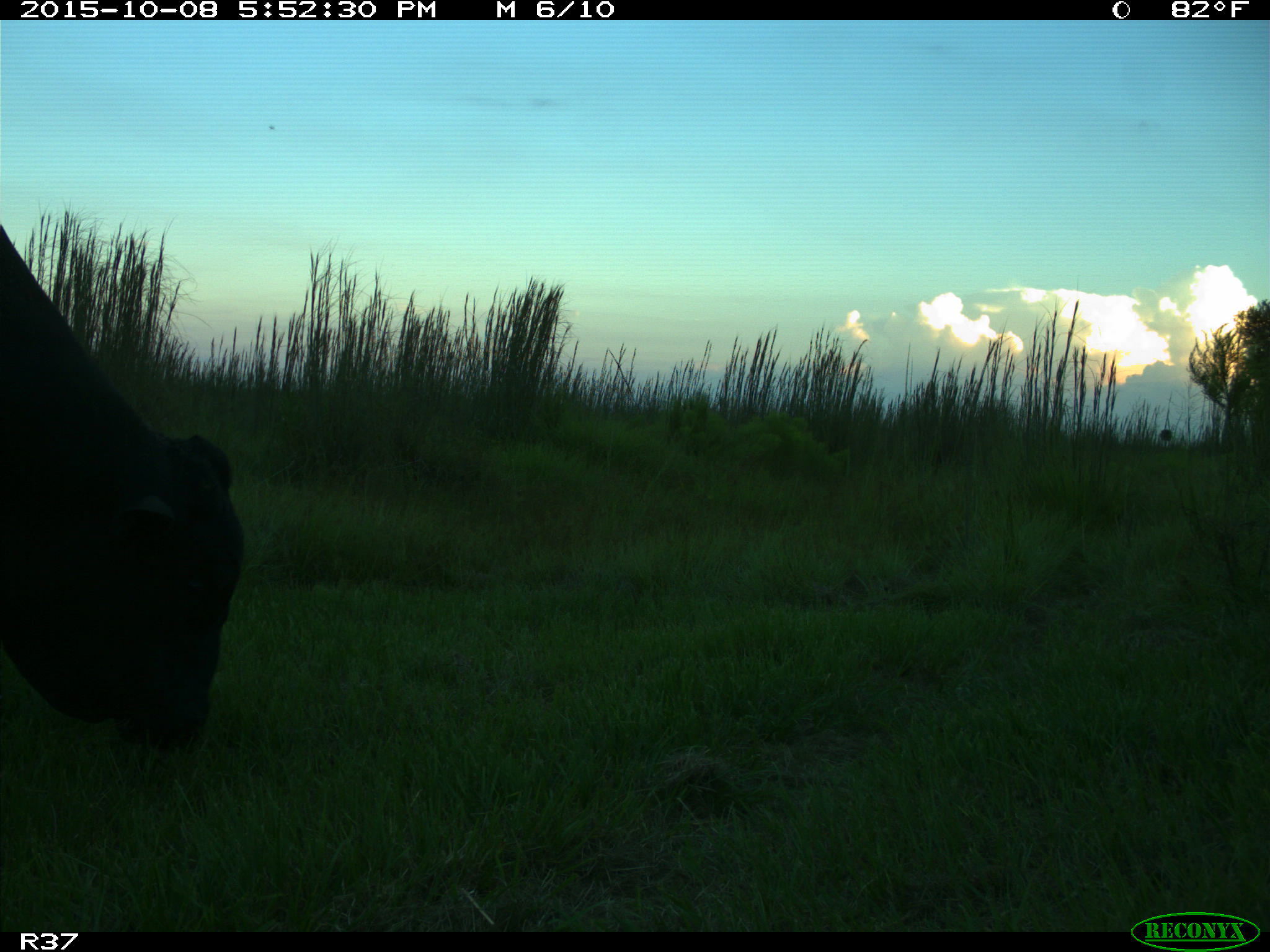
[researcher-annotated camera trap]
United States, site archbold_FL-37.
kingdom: Animalia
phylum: Chordata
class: Mammalia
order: Artiodactyla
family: Bovidae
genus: Bos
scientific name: Bos taurus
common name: domestic cow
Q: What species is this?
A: Bos taurus (domestic cow).